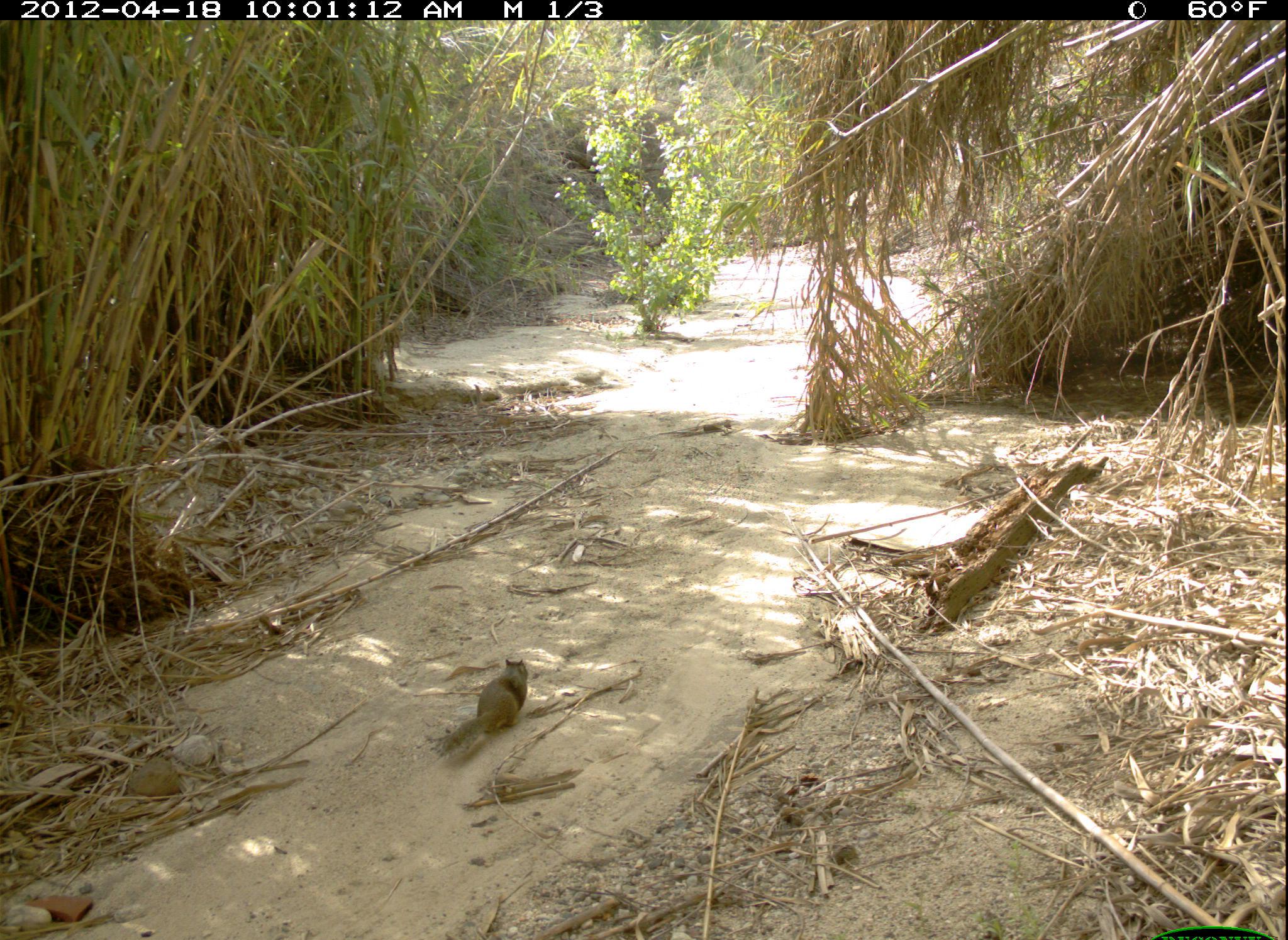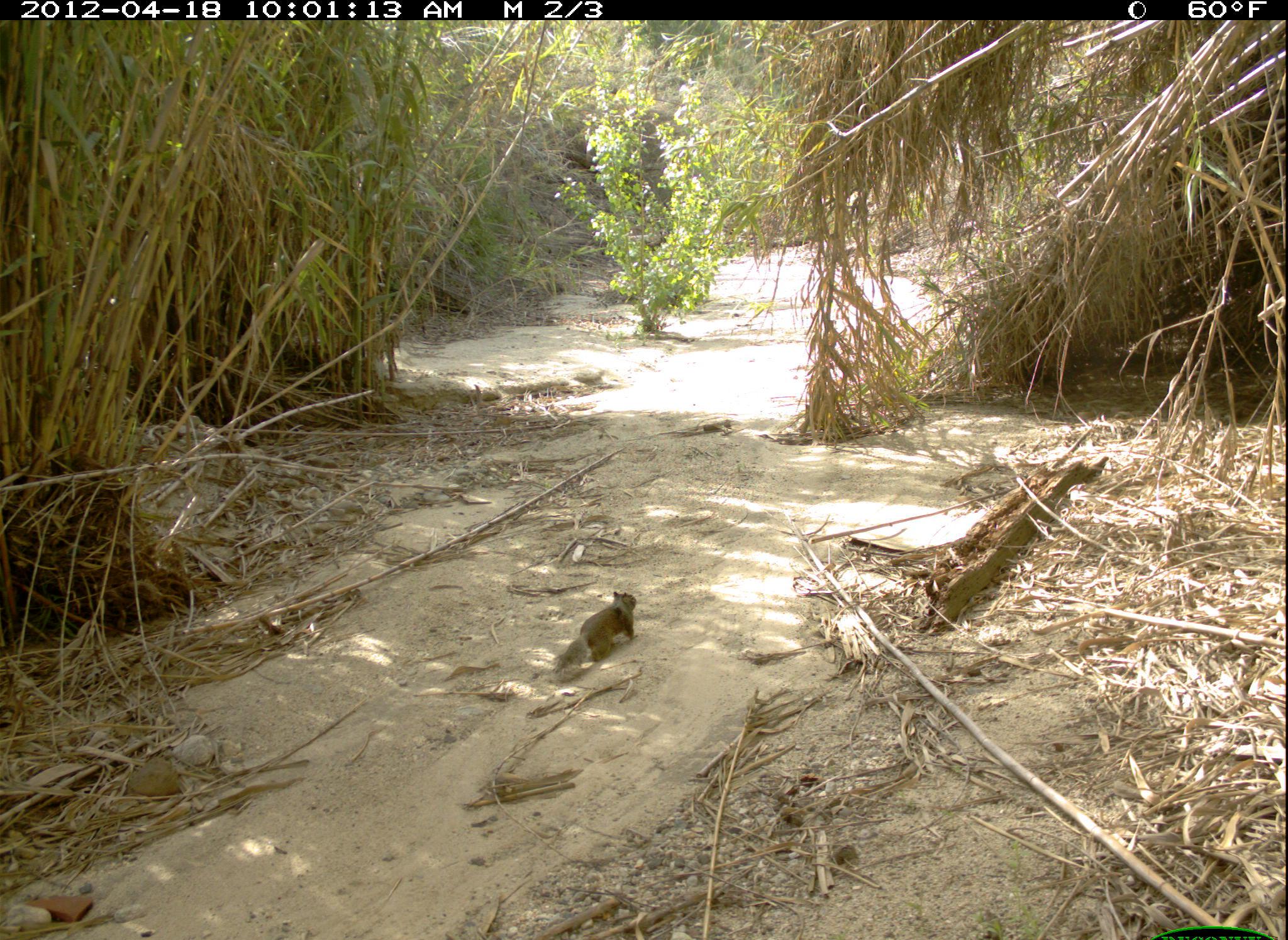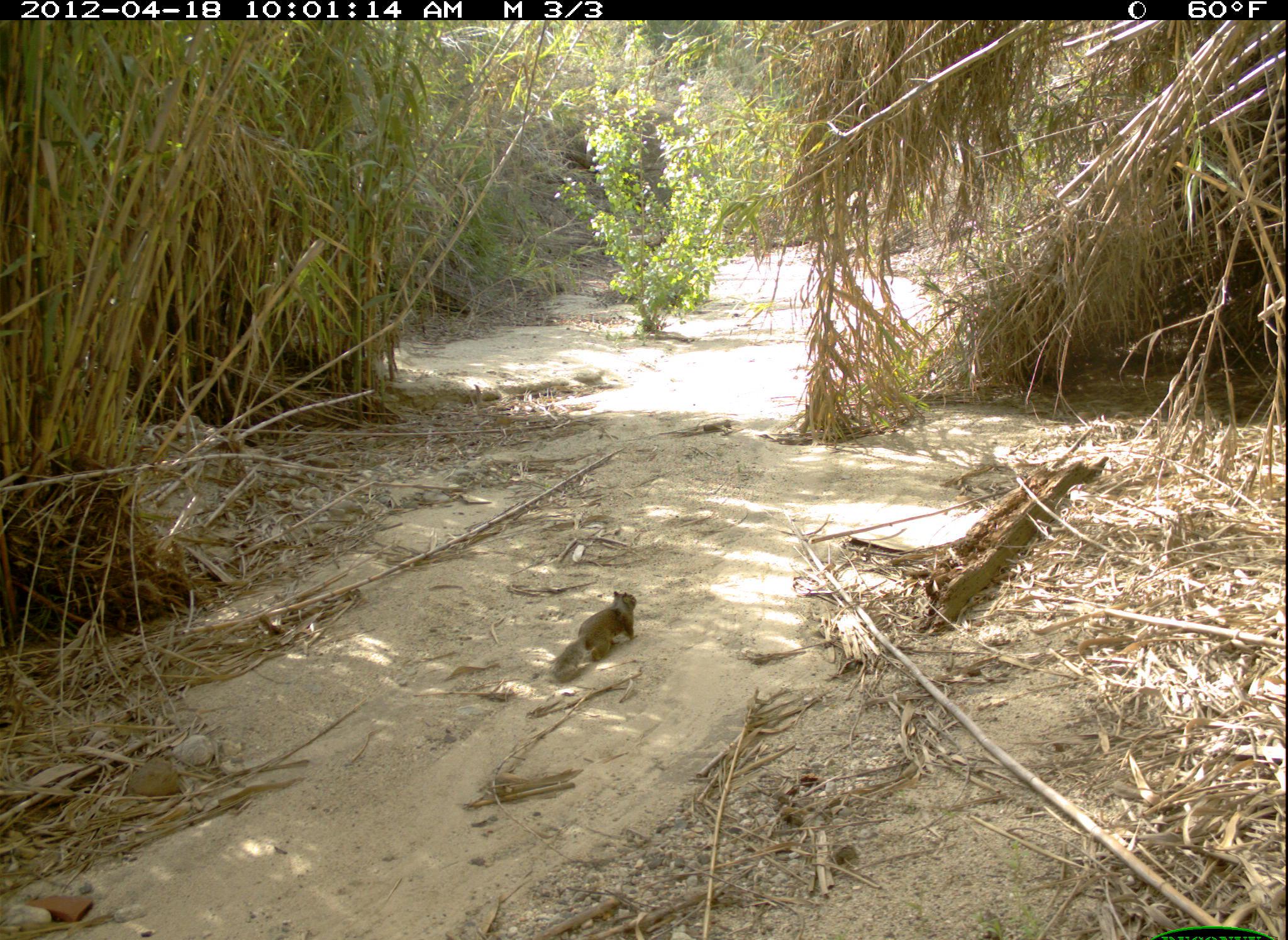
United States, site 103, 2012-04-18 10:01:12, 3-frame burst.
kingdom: Animalia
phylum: Chordata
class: Mammalia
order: Rodentia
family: Sciuridae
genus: Sciurus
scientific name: Sciurus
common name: squirrel